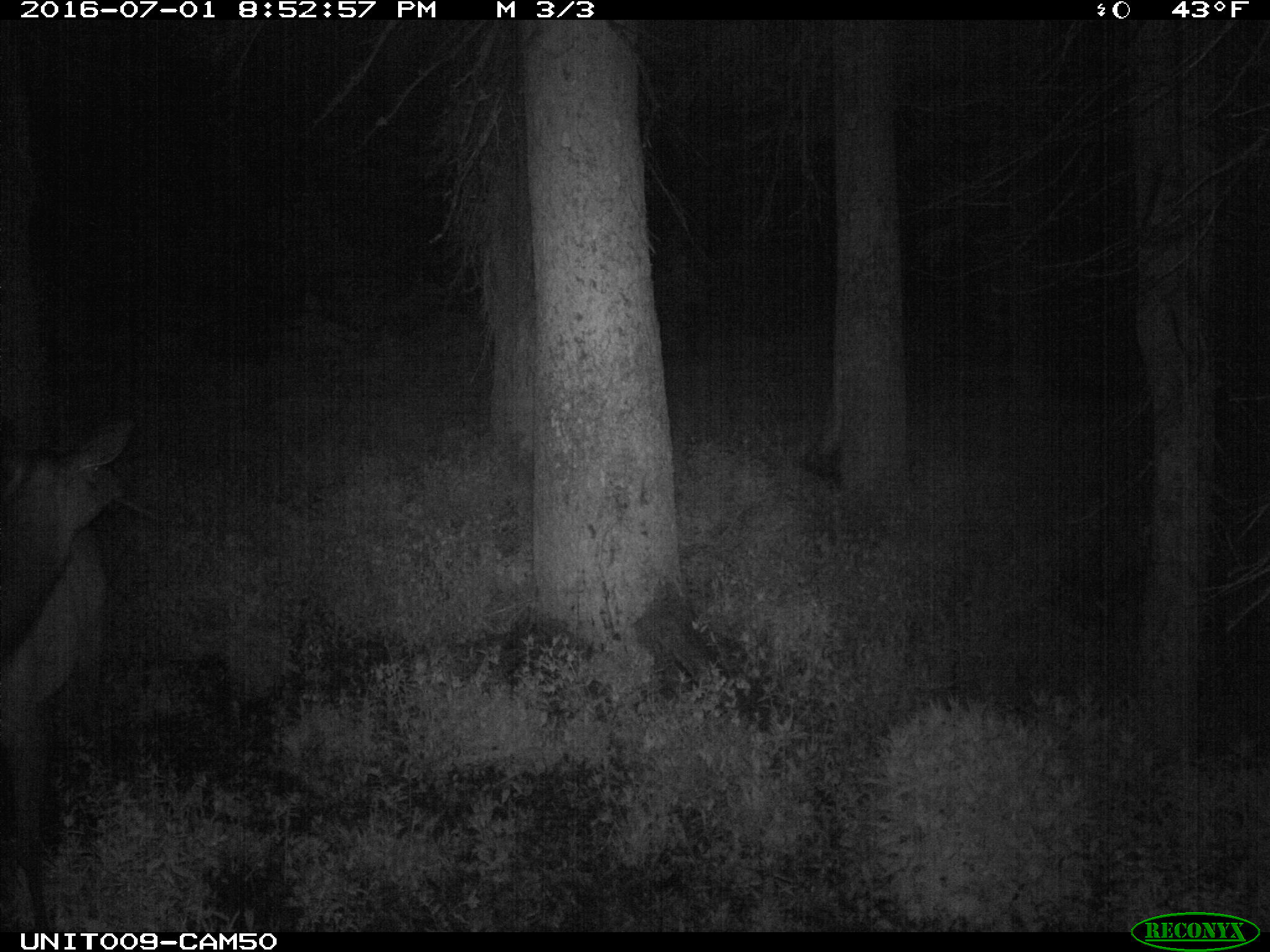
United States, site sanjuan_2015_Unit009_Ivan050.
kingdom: Animalia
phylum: Chordata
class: Mammalia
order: Artiodactyla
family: Cervidae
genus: Cervus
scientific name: Cervus elaphus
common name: red deer